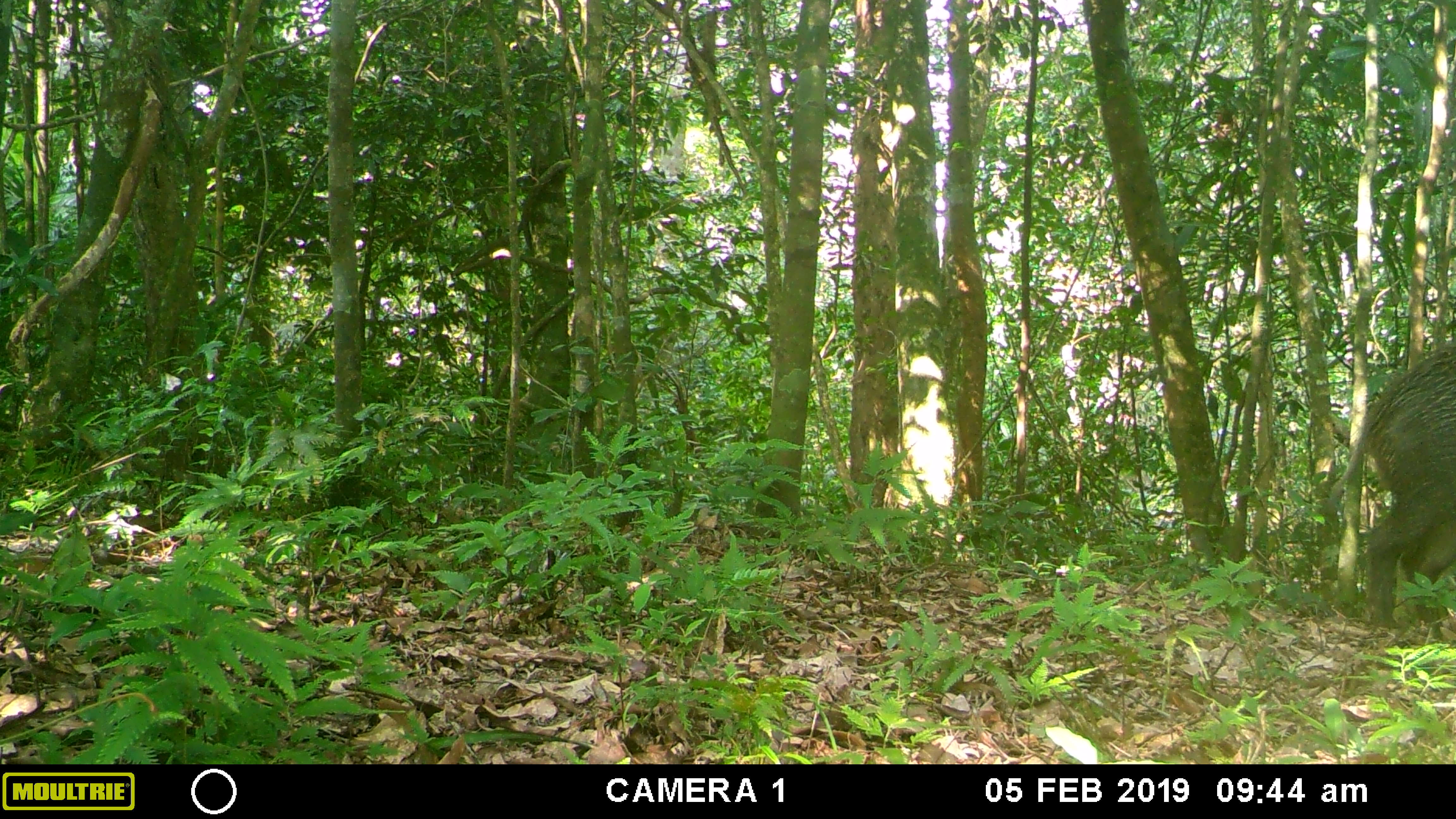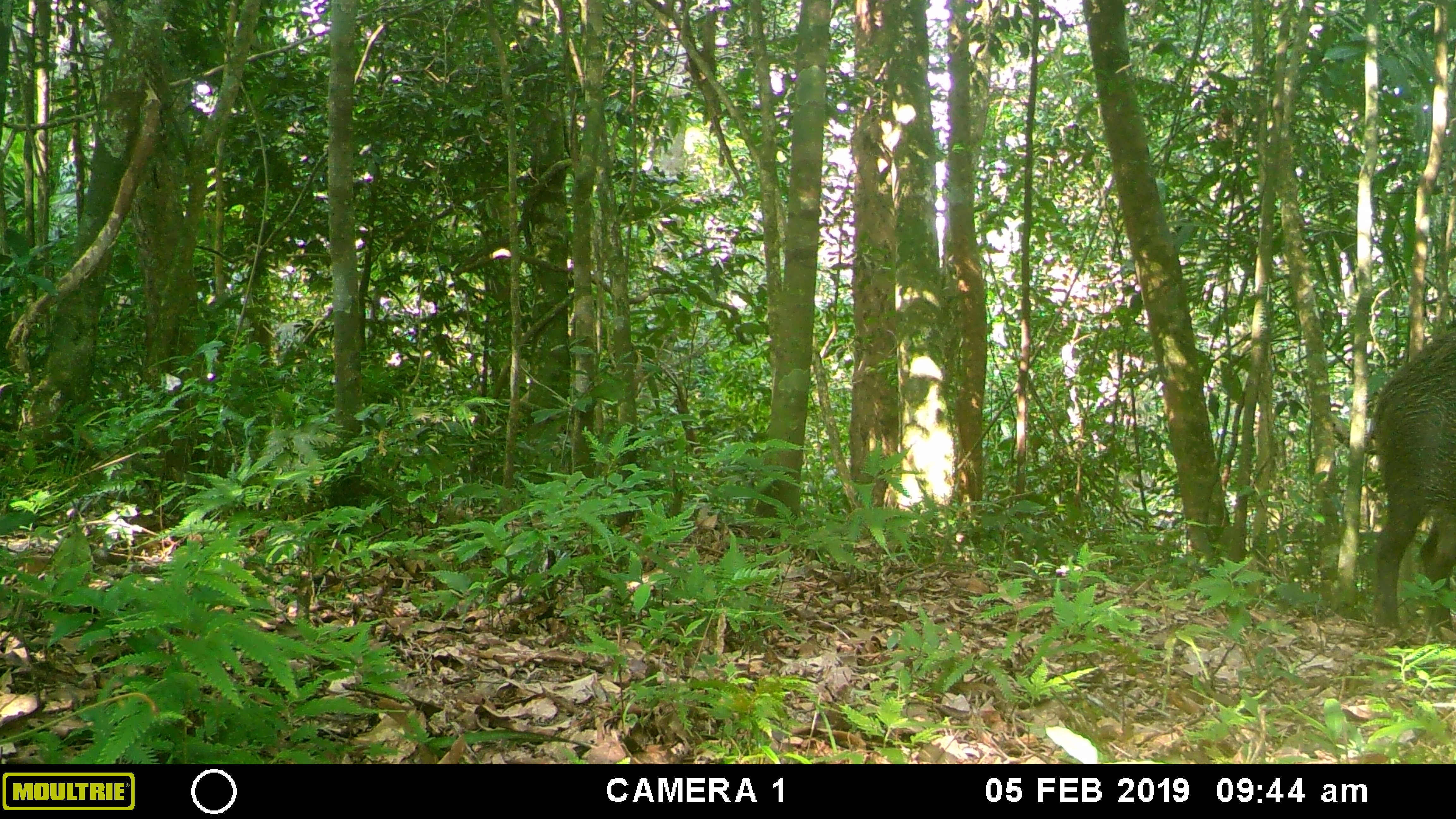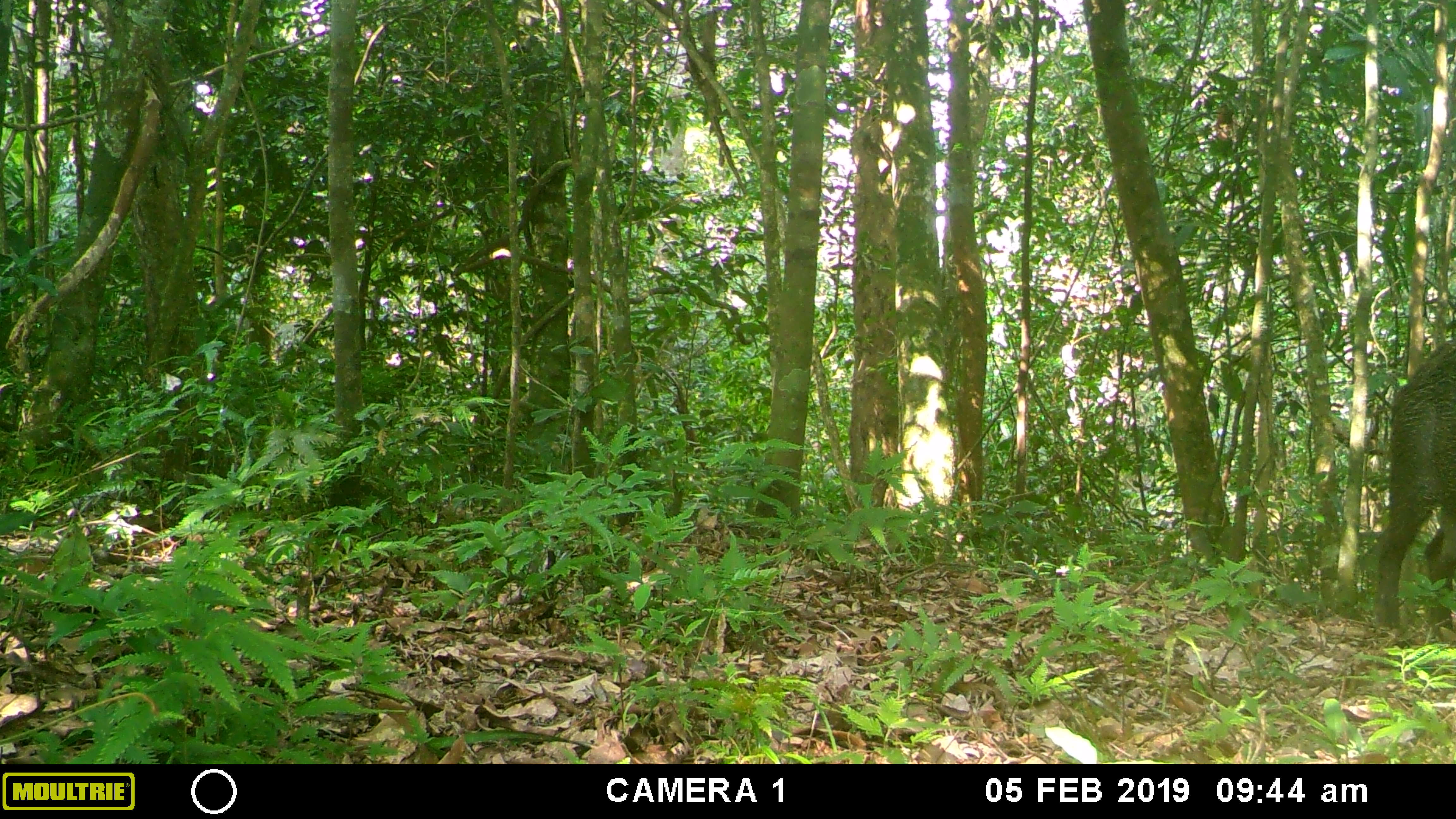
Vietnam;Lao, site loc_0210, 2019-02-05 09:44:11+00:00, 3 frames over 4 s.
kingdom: Animalia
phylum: Chordata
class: Mammalia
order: Artiodactyla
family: Suidae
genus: Sus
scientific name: Sus scrofa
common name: eurasian wild pig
Eurasian wild pig (Sus scrofa). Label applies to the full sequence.